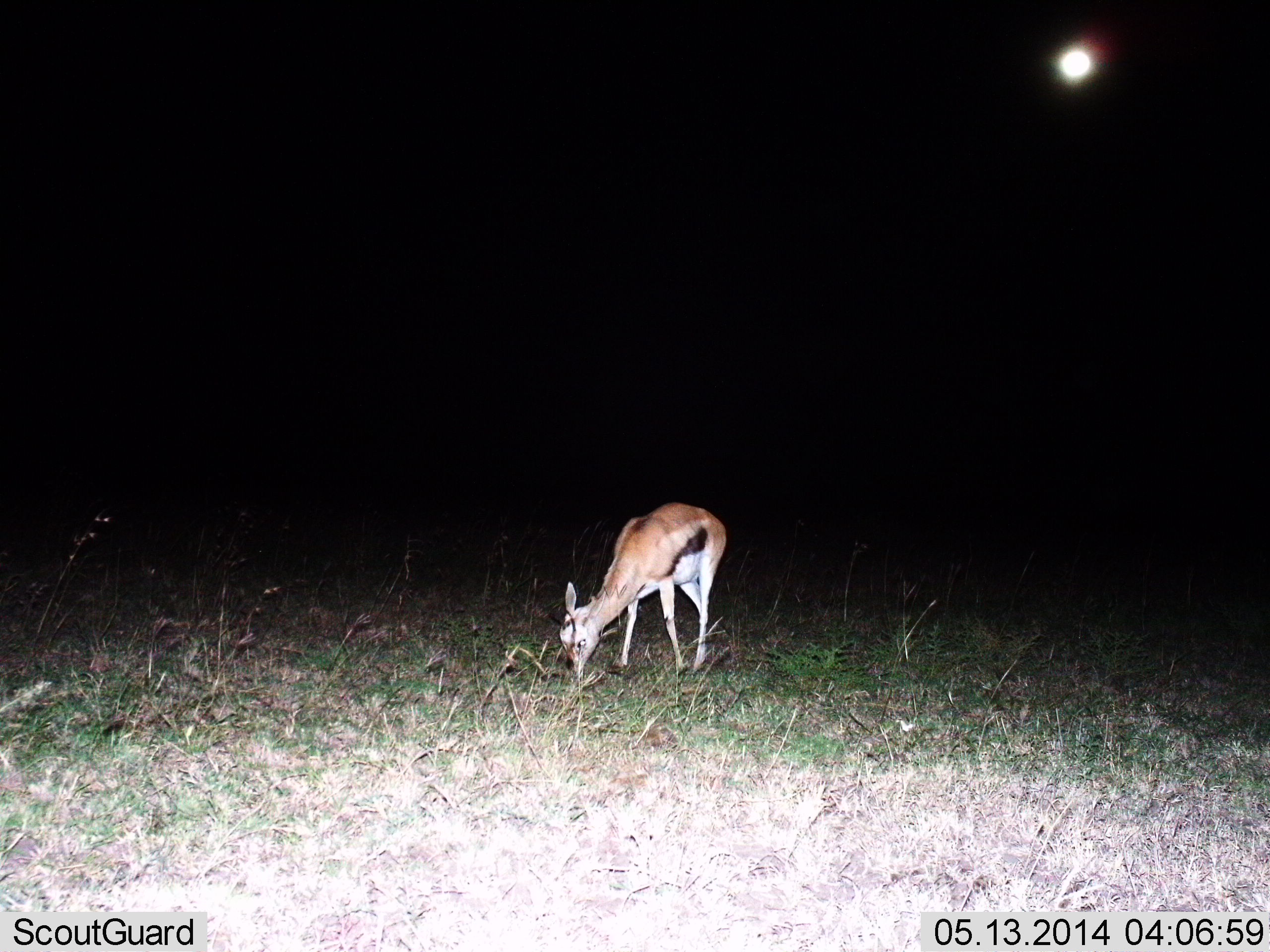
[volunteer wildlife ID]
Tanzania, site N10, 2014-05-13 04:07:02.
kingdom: Animalia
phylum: Chordata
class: Mammalia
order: Artiodactyla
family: Bovidae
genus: Eudorcas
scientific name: Eudorcas thomsonii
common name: thomson's gazelle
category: gazellethomsons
Gazellethomsons (thomson's gazelle) (Eudorcas thomsonii), count 1. Behavior (volunteer vote fractions): standing 30%, resting 0%, moving 0%, interacting 0%. Young present (vote fraction): 0%. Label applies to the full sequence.